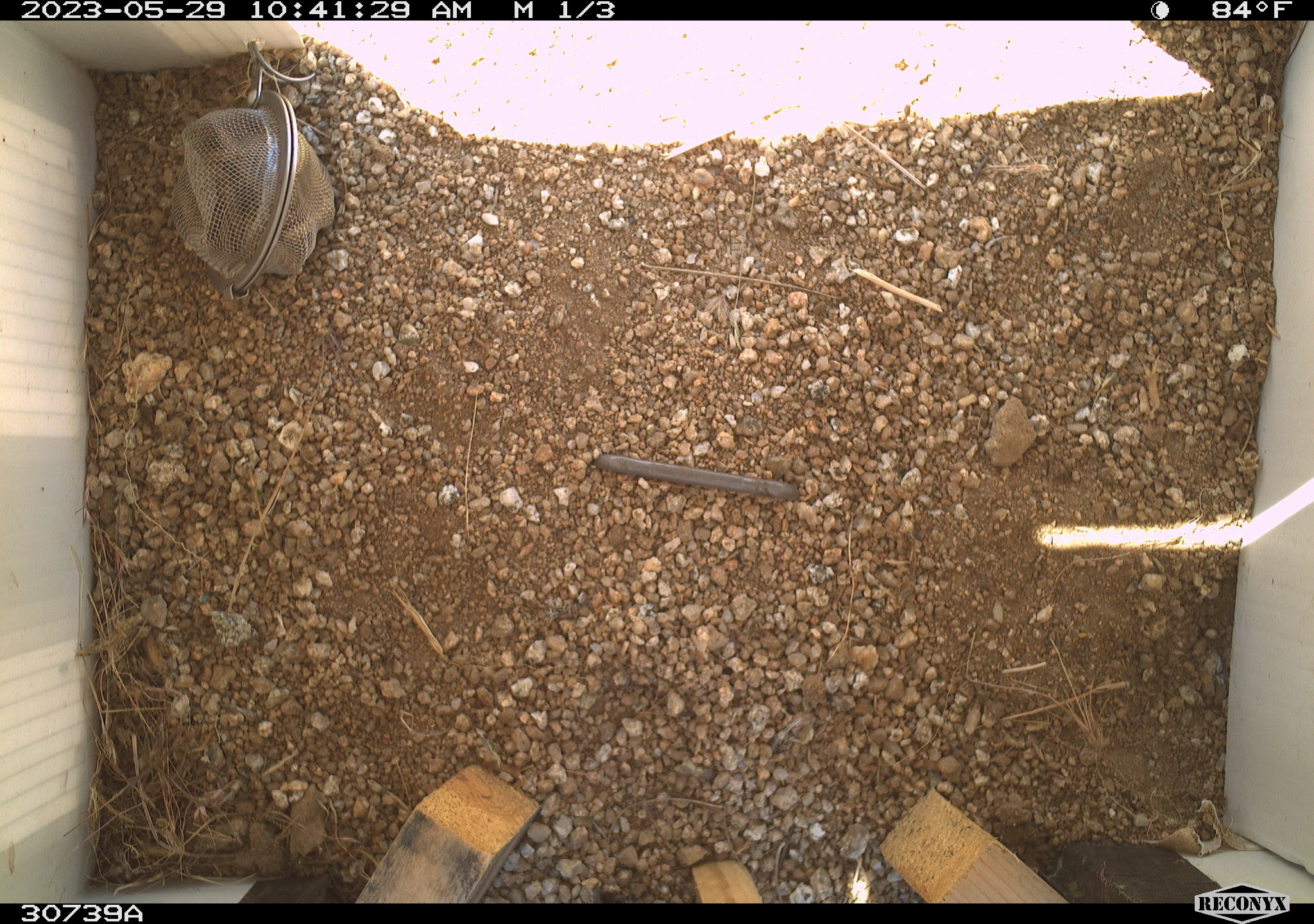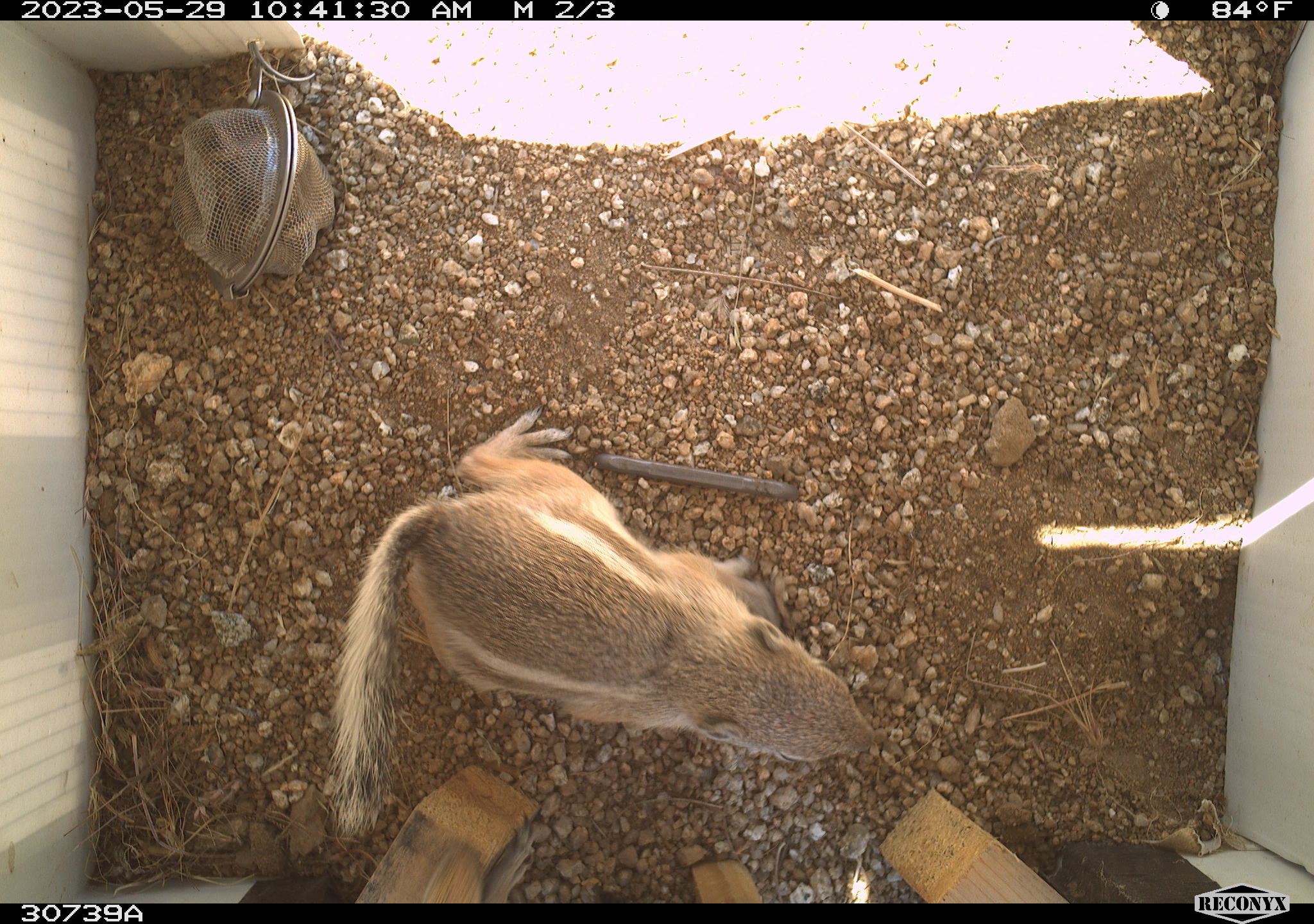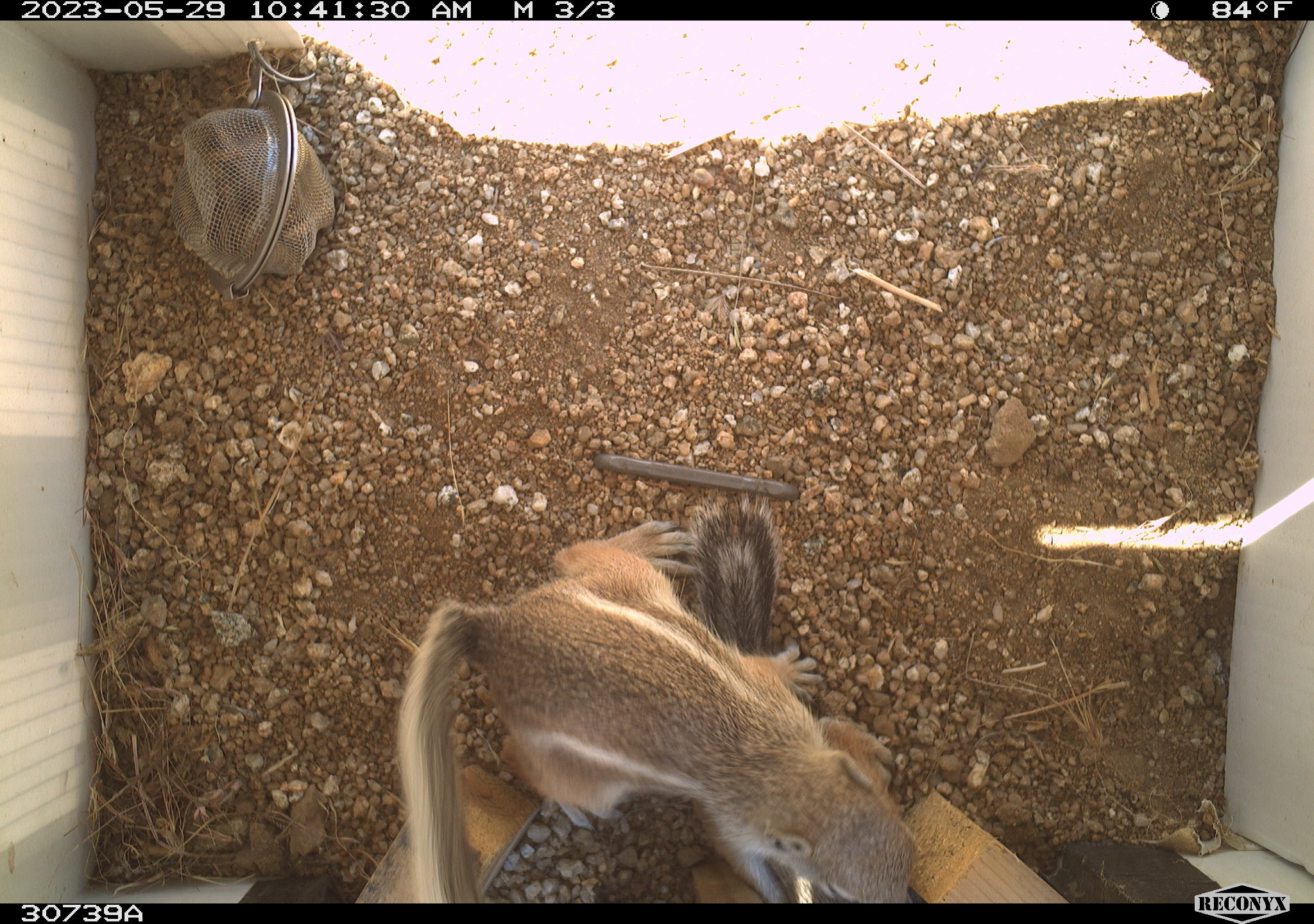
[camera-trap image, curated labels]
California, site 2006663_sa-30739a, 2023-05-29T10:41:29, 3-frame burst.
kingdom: Animalia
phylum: Chordata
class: Mammalia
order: Rodentia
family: Sciuridae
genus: Ammospermophilus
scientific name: Ammospermophilus leucurus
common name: white-tailed antelope squirrel